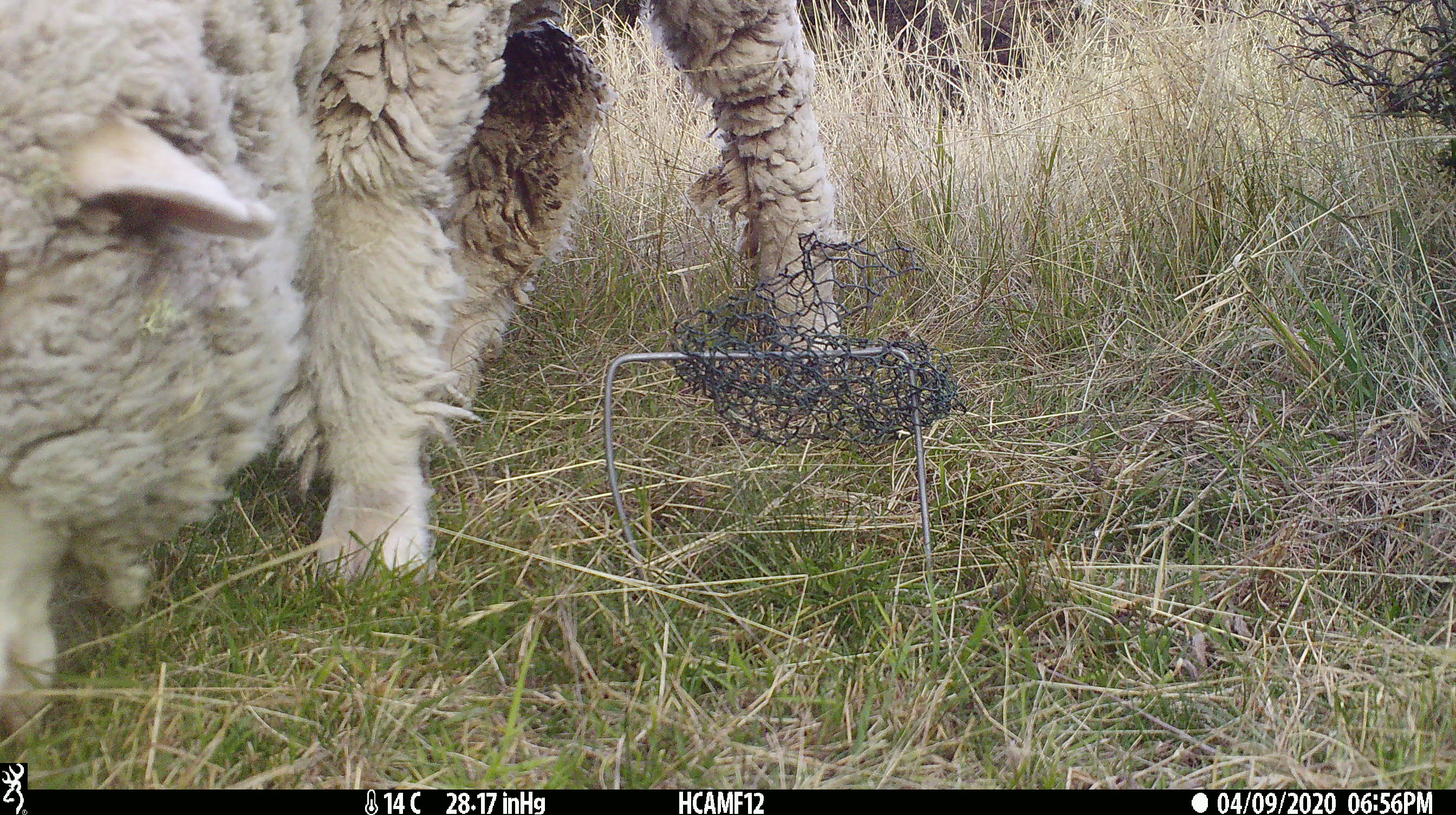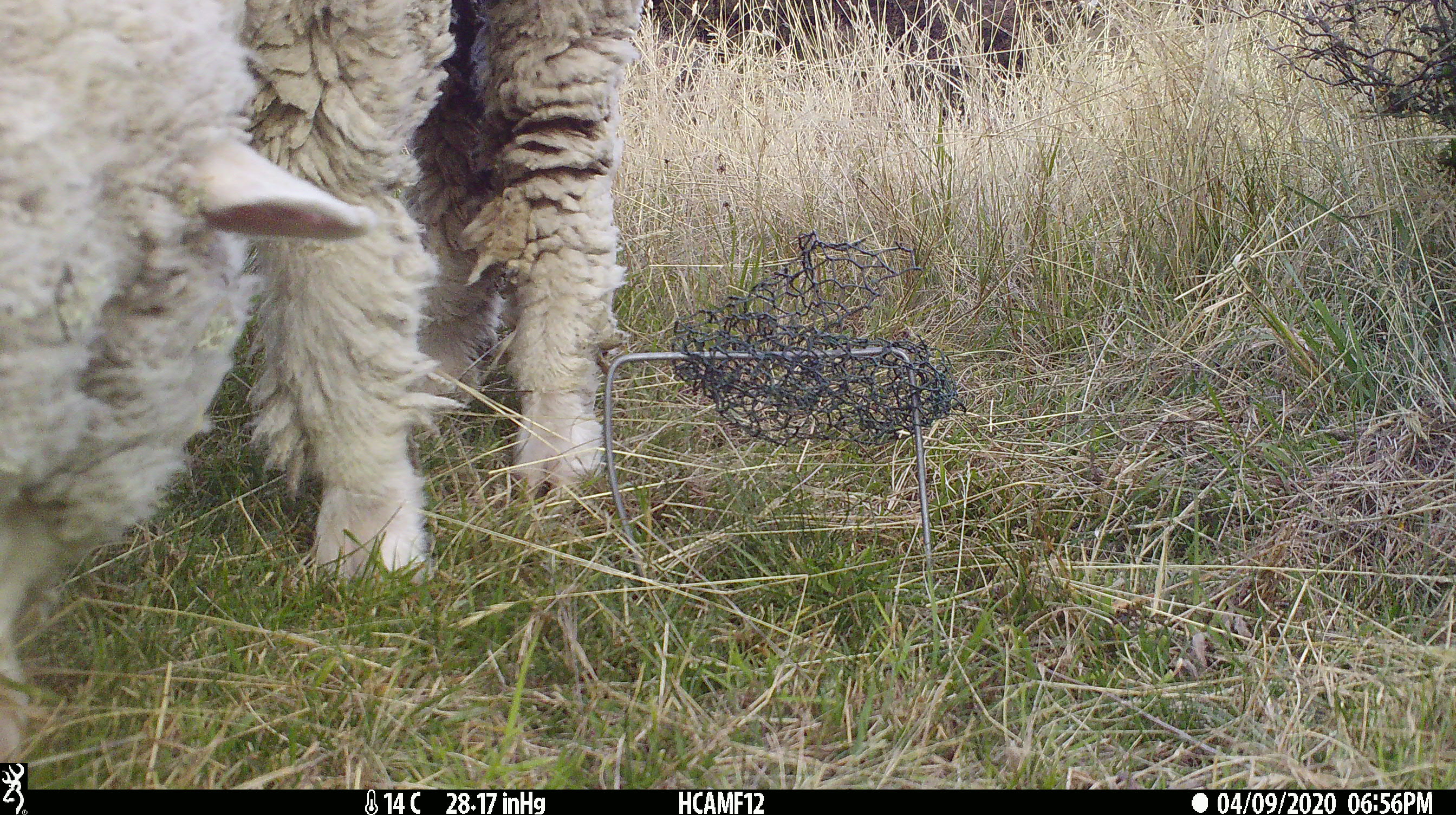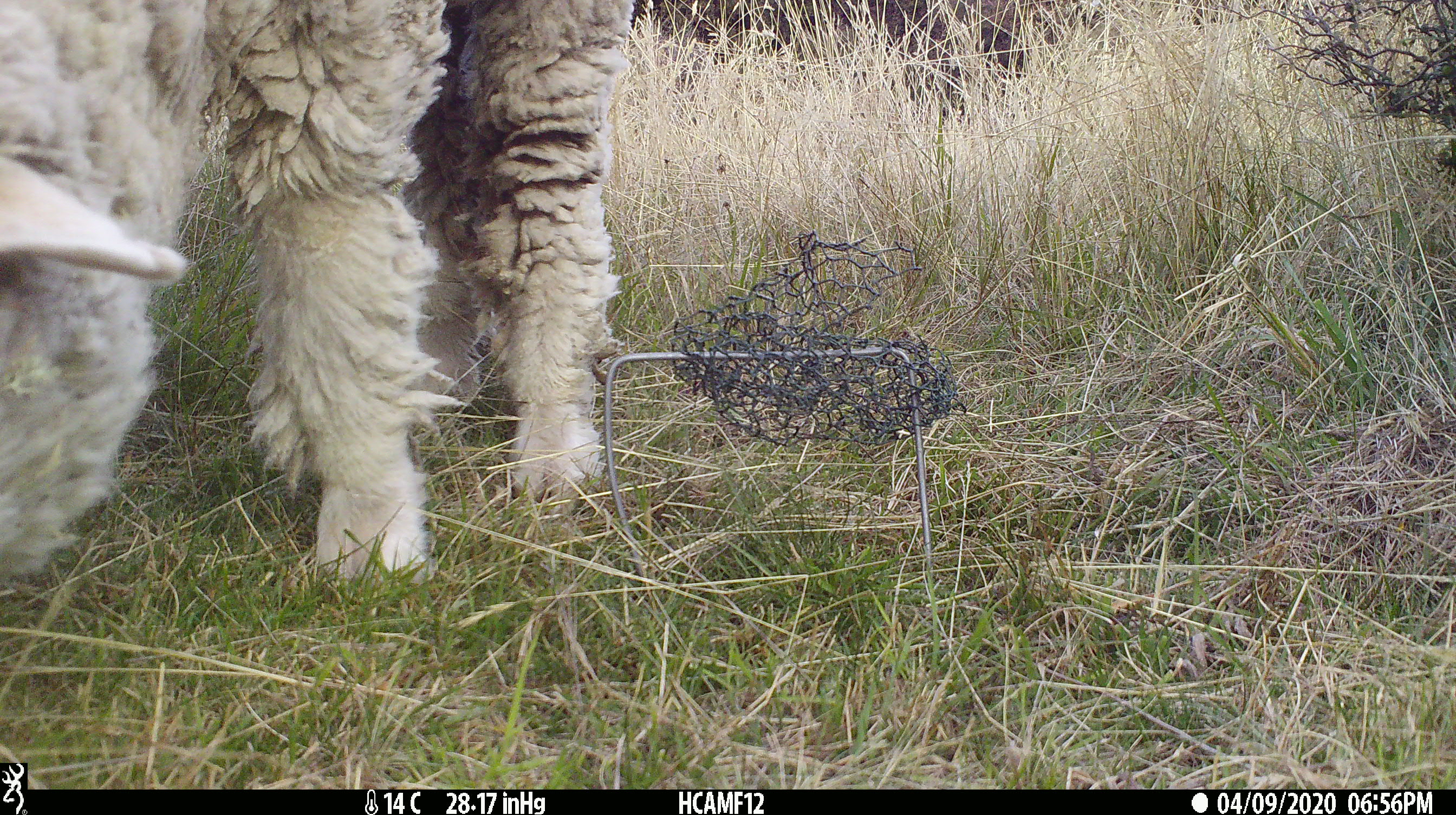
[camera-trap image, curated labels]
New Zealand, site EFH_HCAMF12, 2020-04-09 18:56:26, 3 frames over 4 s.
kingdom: Animalia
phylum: Chordata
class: Mammalia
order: Artiodactyla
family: Bovidae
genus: Ovis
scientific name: Ovis aries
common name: domestic sheep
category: sheep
Sheep (domestic sheep) (Ovis aries).